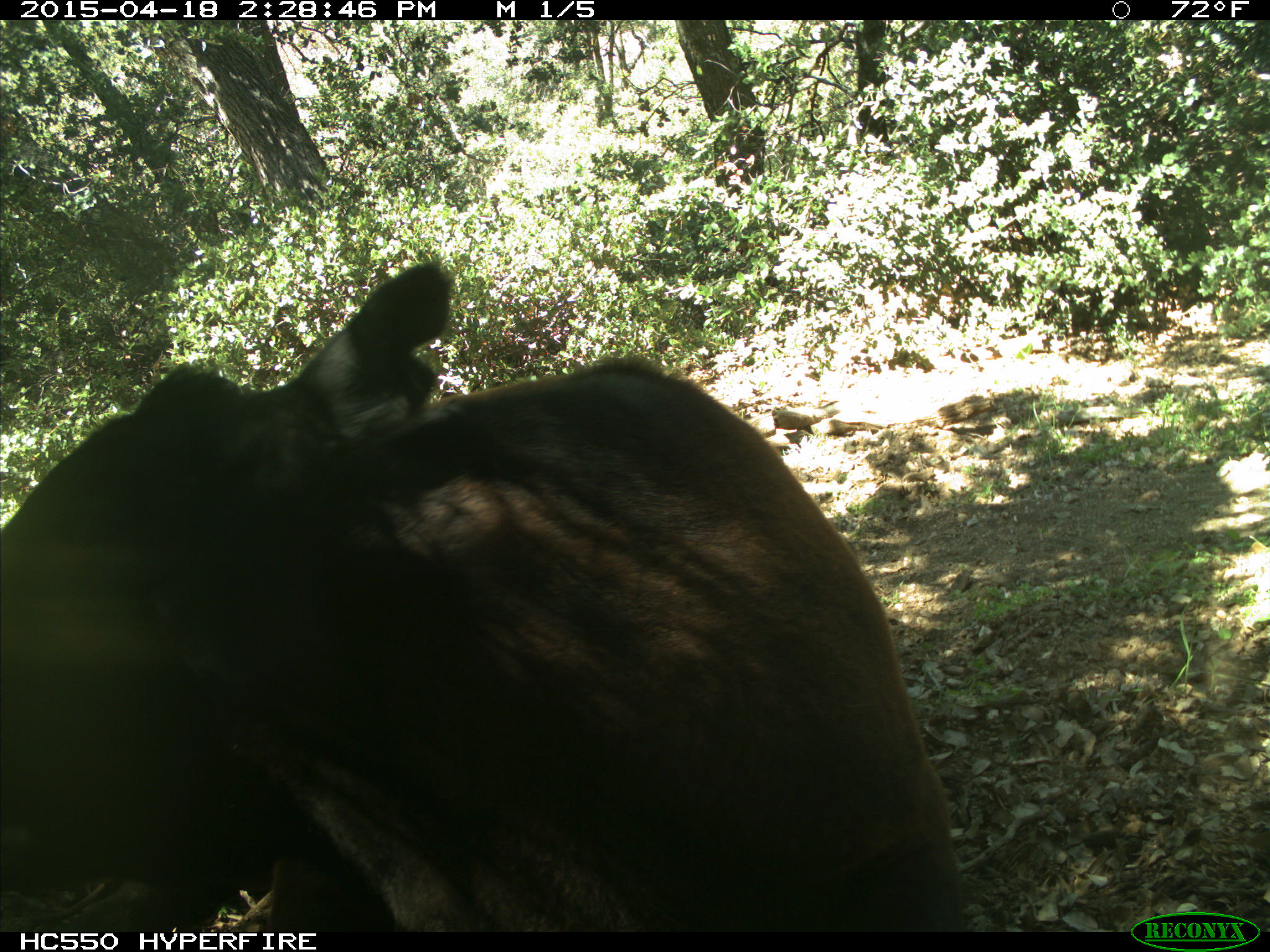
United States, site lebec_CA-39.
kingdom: Animalia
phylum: Chordata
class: Mammalia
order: Artiodactyla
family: Bovidae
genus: Bos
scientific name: Bos taurus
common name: domestic cow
Bos taurus (domestic cow).